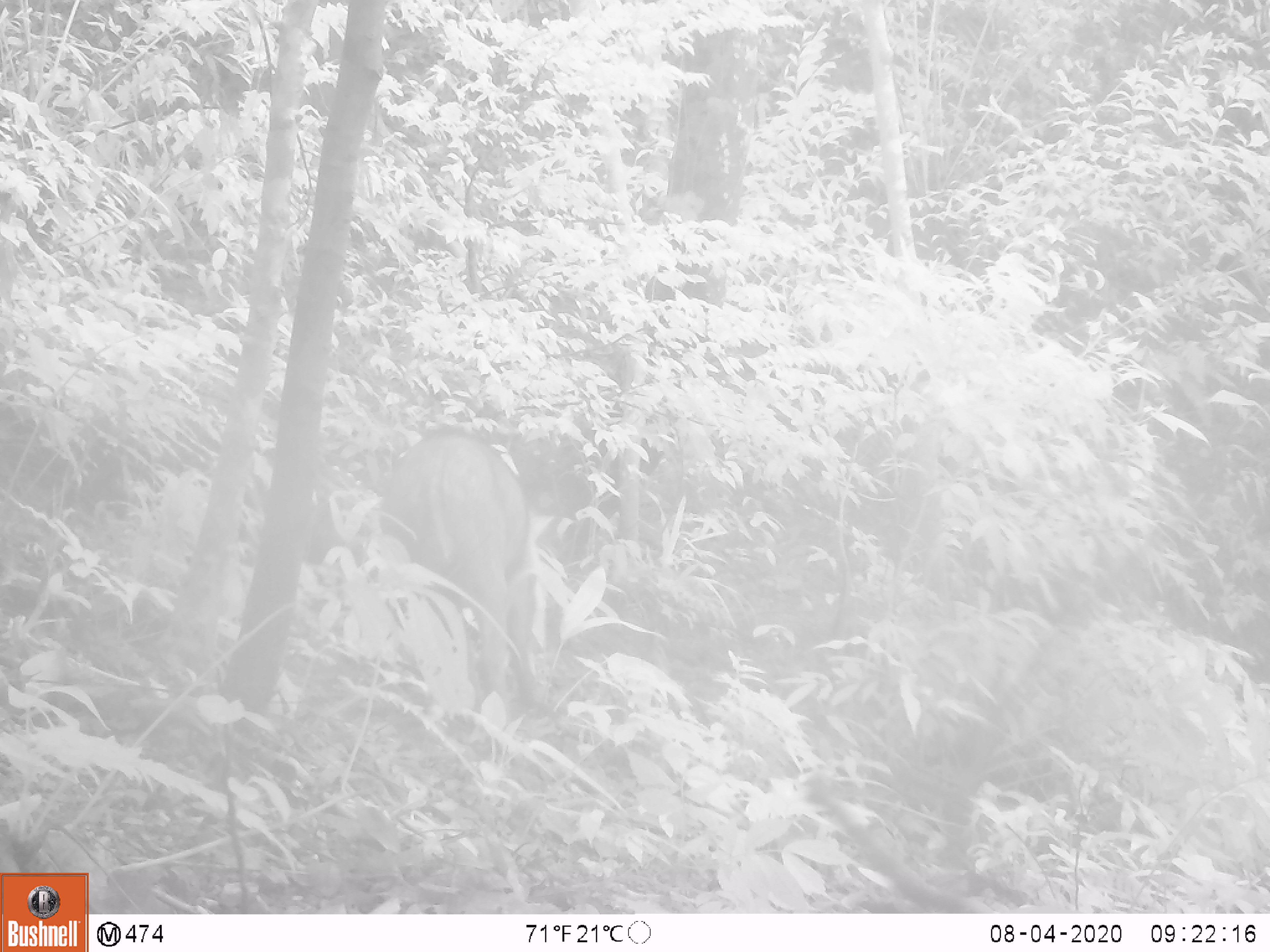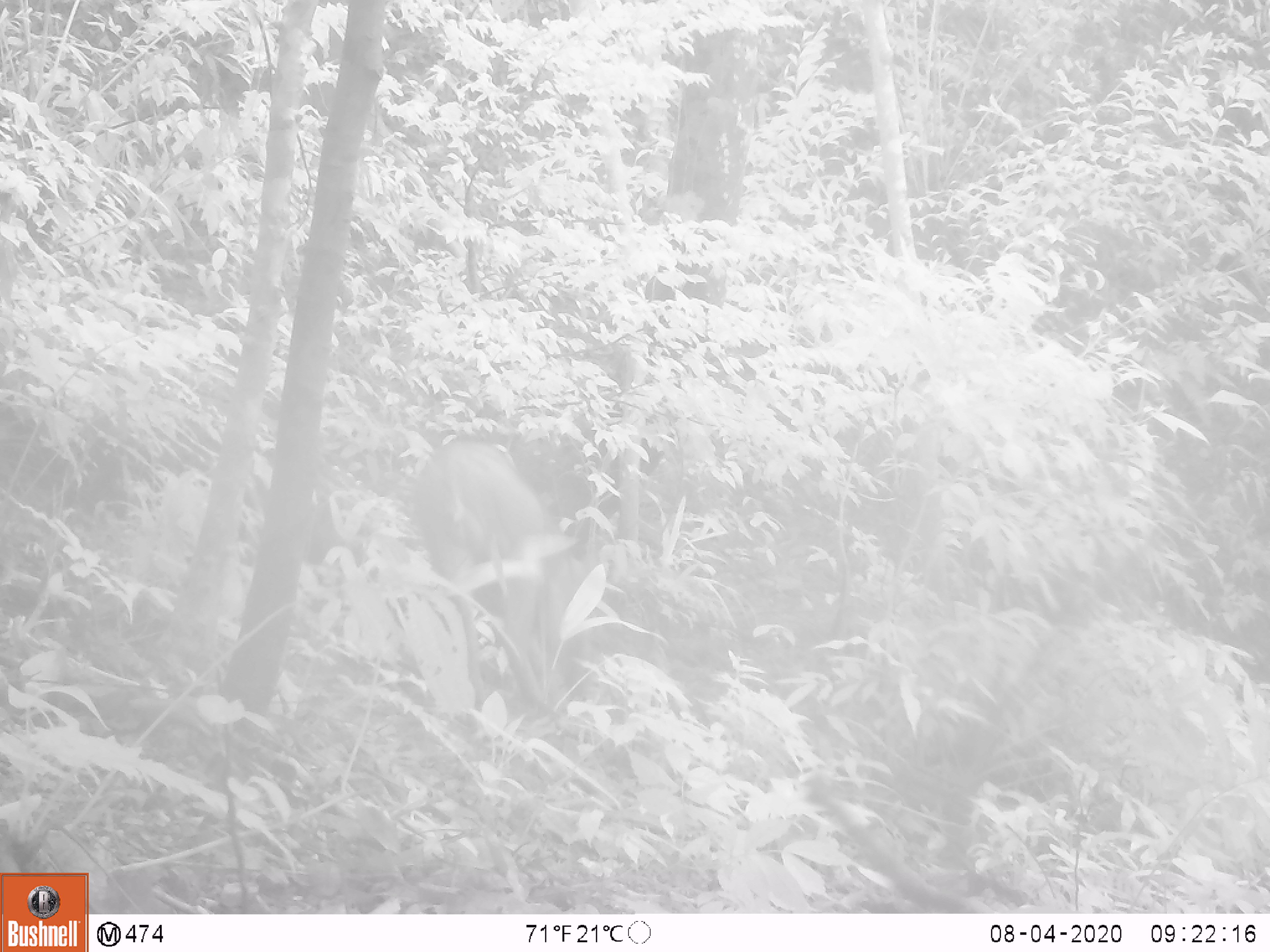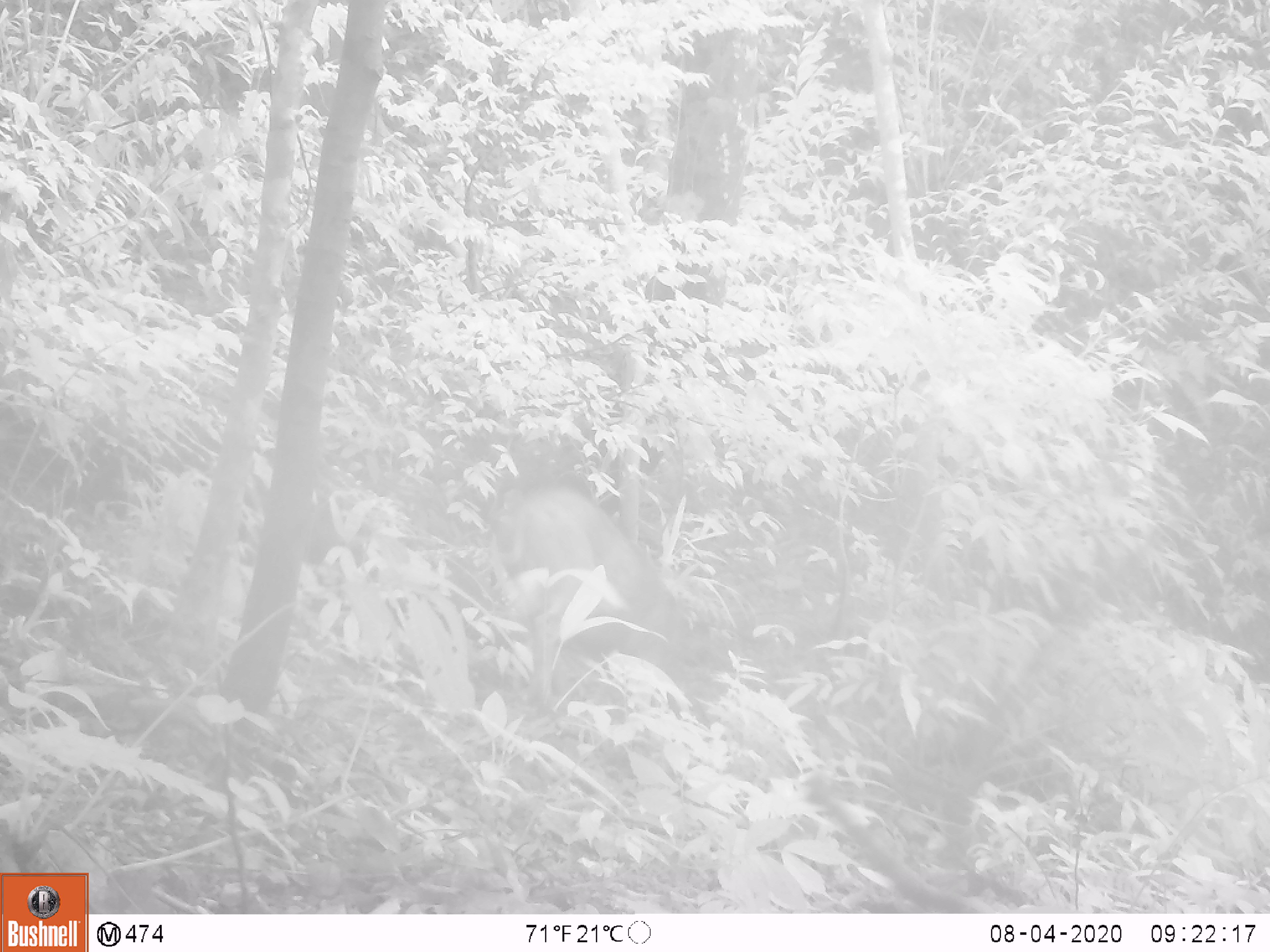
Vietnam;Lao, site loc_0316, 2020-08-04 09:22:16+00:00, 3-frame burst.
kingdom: Animalia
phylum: Chordata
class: Mammalia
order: Artiodactyla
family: Suidae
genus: Sus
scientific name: Sus scrofa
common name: eurasian wild pig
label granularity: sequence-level